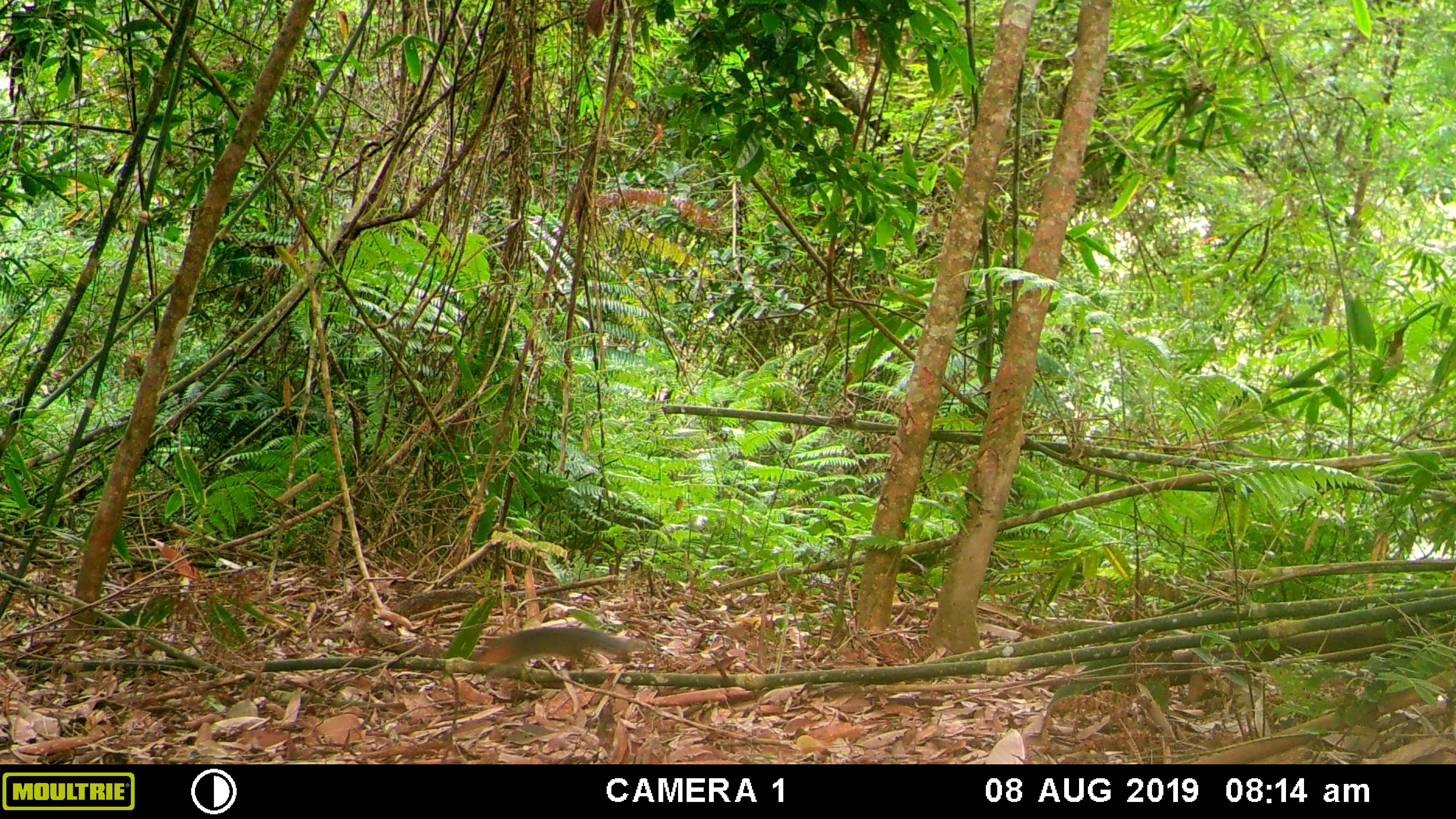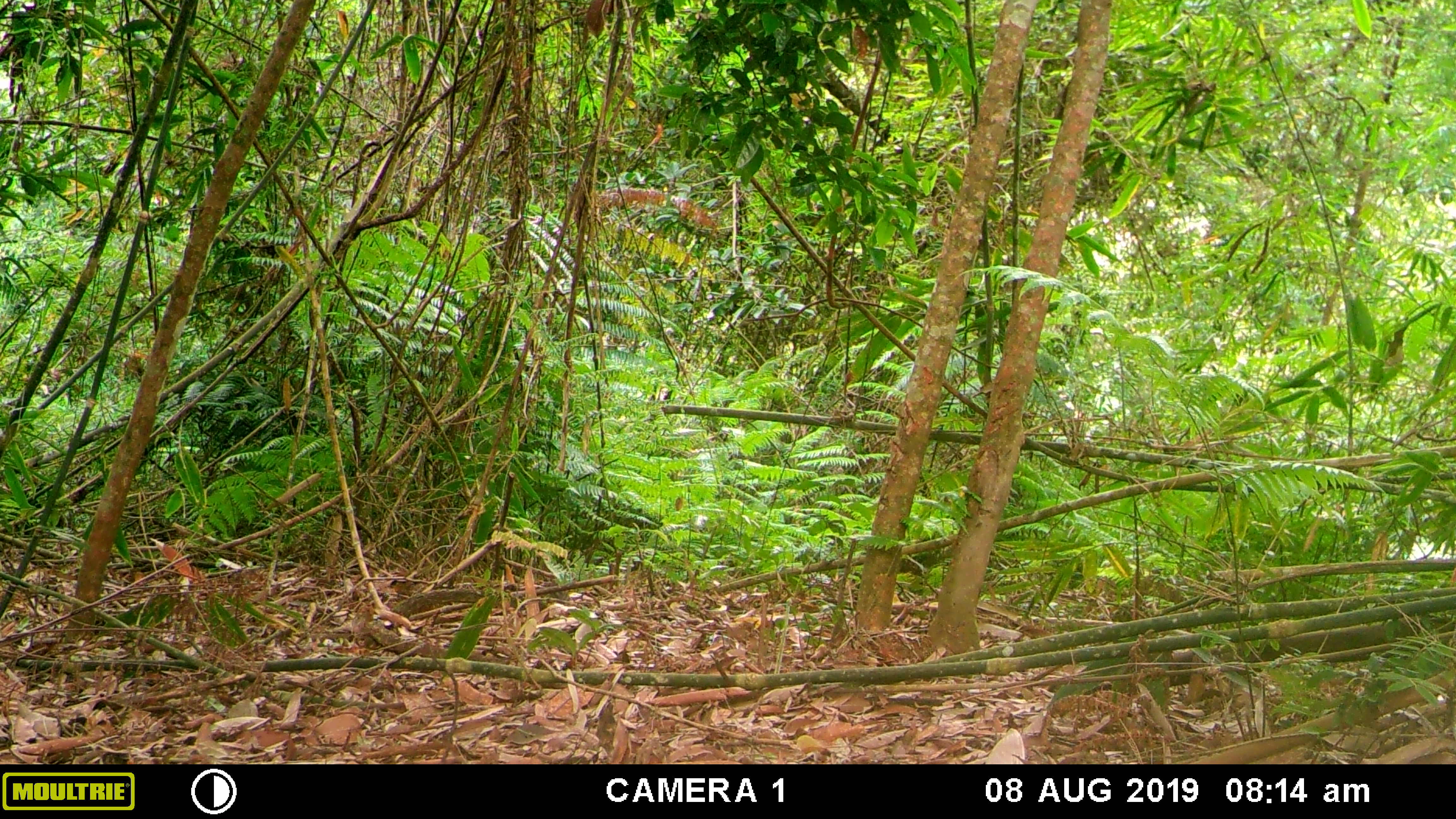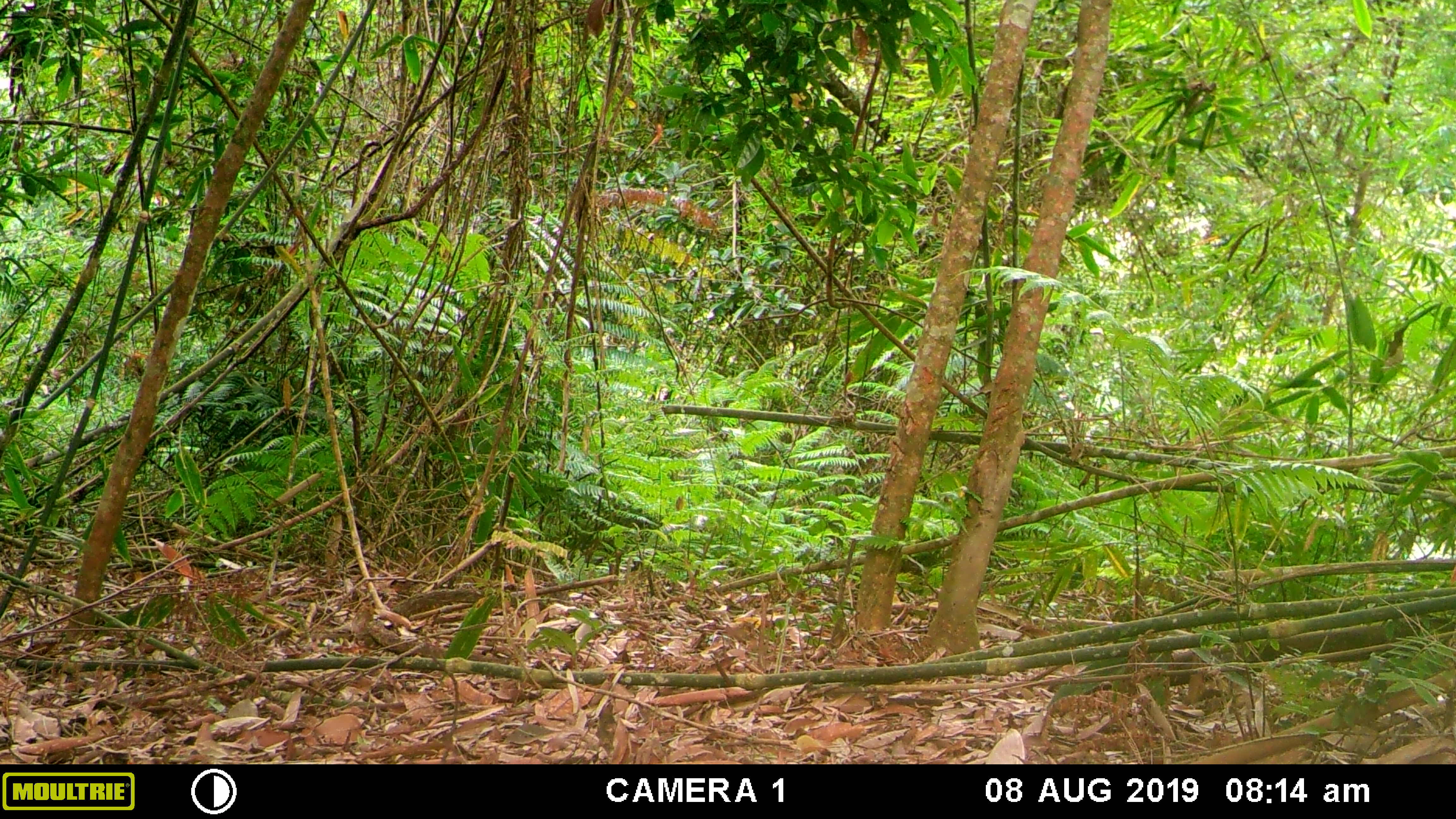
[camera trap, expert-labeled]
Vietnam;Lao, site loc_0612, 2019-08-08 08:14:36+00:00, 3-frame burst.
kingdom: Animalia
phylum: Chordata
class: Mammalia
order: Rodentia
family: Sciuridae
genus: Dremomys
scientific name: Dremomys rufigenis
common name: red-cheeked squirrel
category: red cheeked squirrel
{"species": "red cheeked squirrel (red-cheeked squirrel) (Dremomys rufigenis)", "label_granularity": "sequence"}